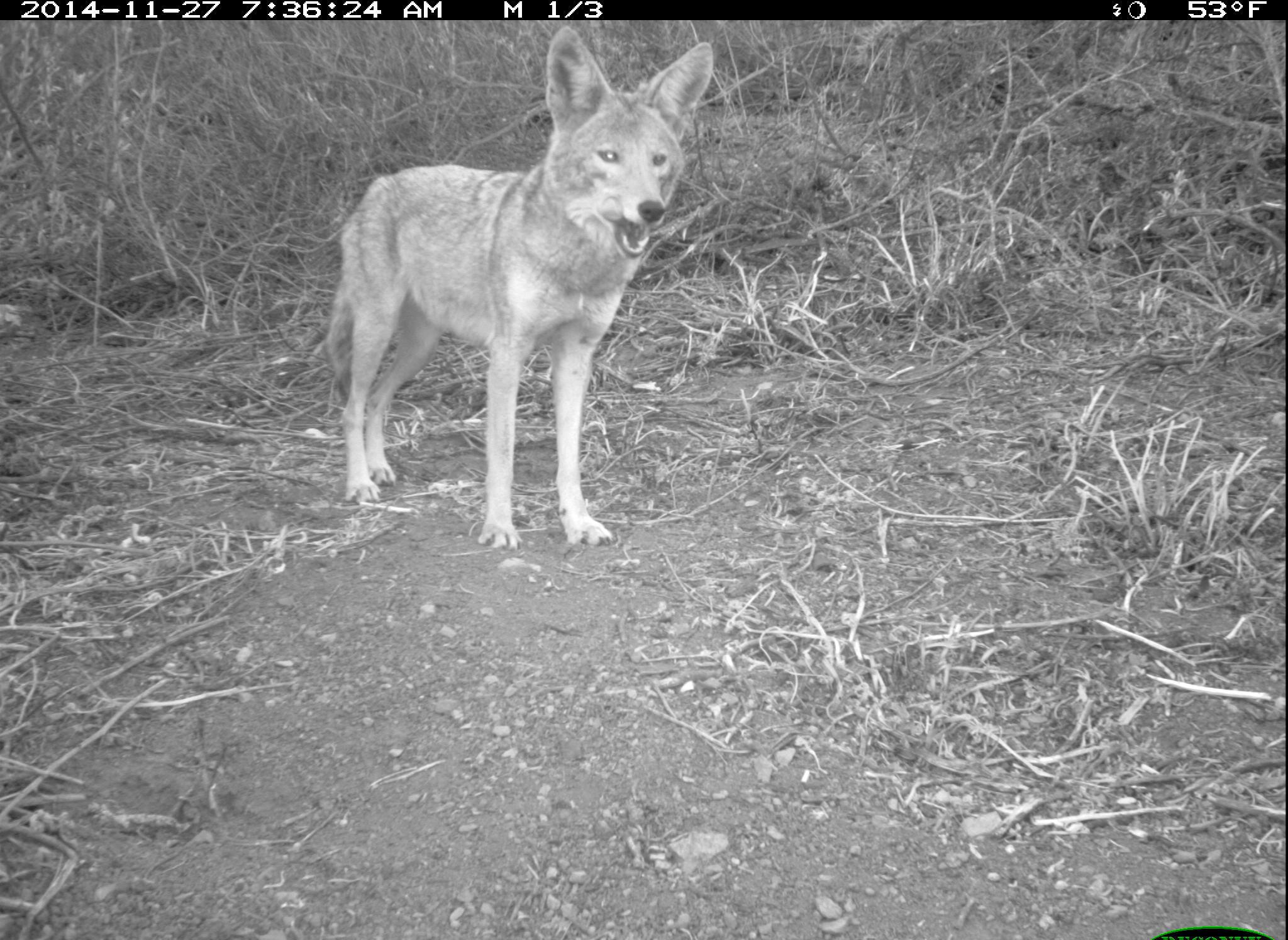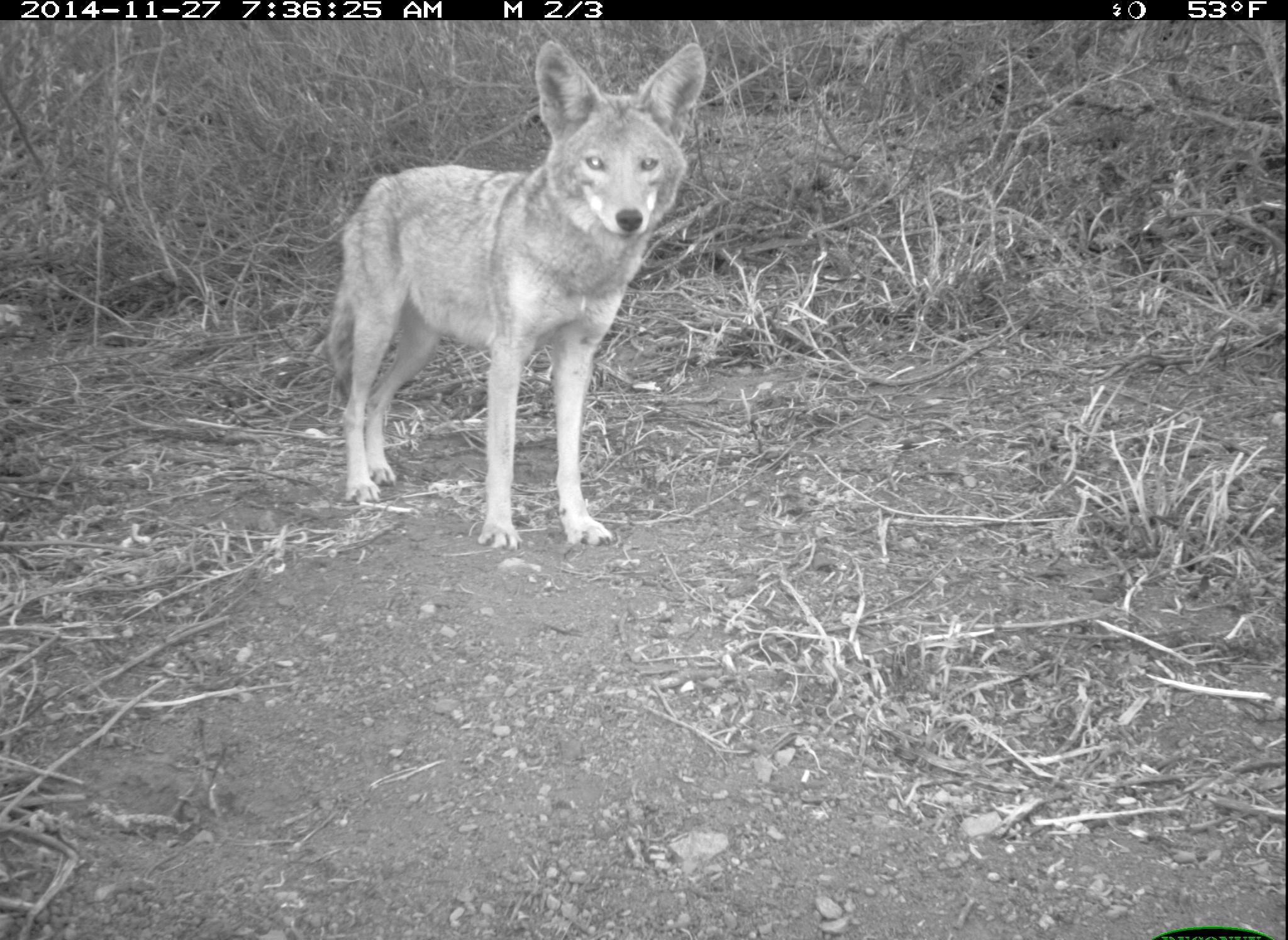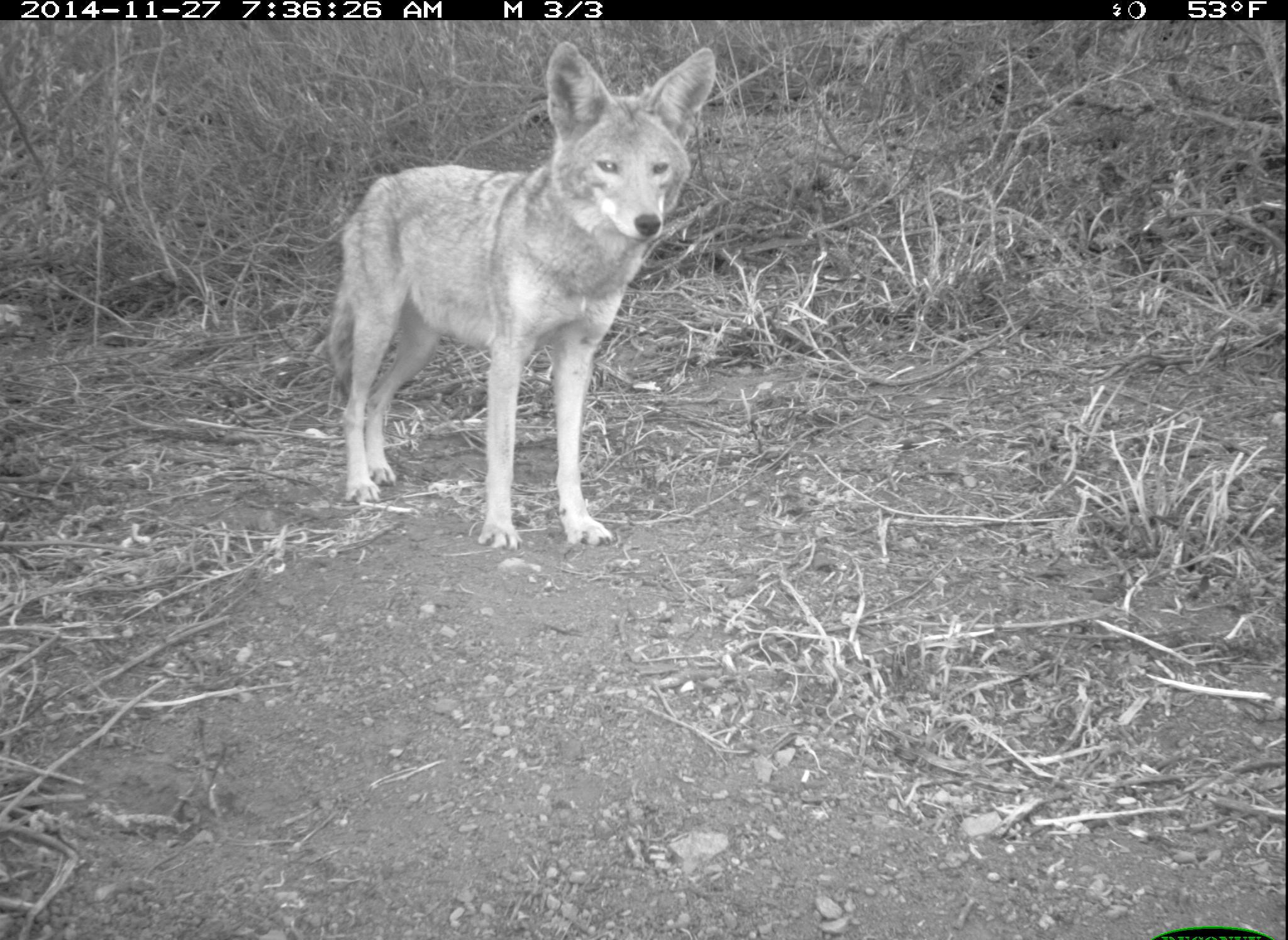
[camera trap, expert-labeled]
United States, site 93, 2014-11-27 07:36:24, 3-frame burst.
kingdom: Animalia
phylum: Chordata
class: Mammalia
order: Carnivora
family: Canidae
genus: Canis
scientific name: Canis latrans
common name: coyote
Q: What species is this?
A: Coyote (Canis latrans).